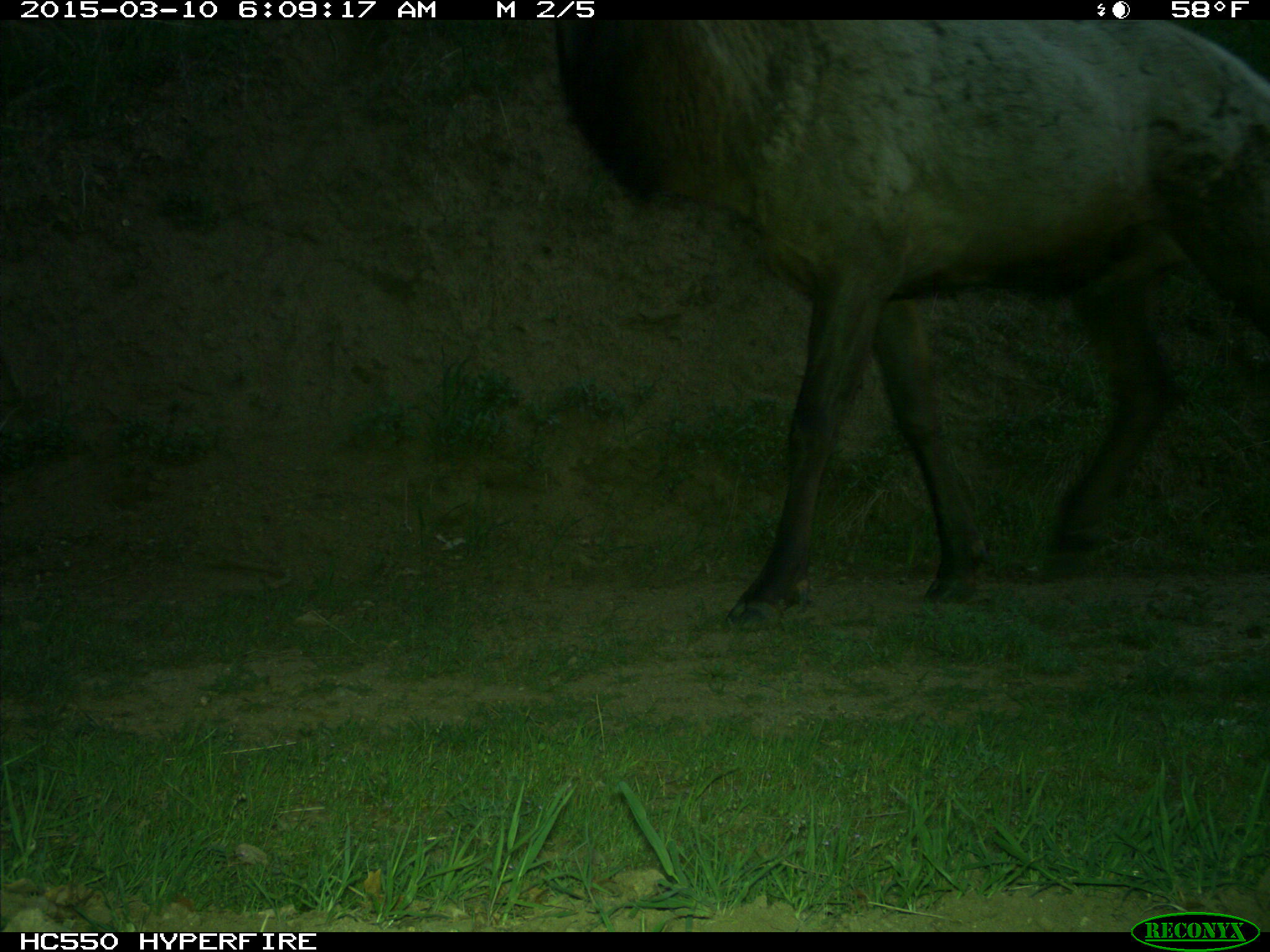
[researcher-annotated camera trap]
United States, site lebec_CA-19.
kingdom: Animalia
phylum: Chordata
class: Mammalia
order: Artiodactyla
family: Cervidae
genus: Cervus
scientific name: Cervus canadensis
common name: elk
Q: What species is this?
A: Cervus canadensis (elk).